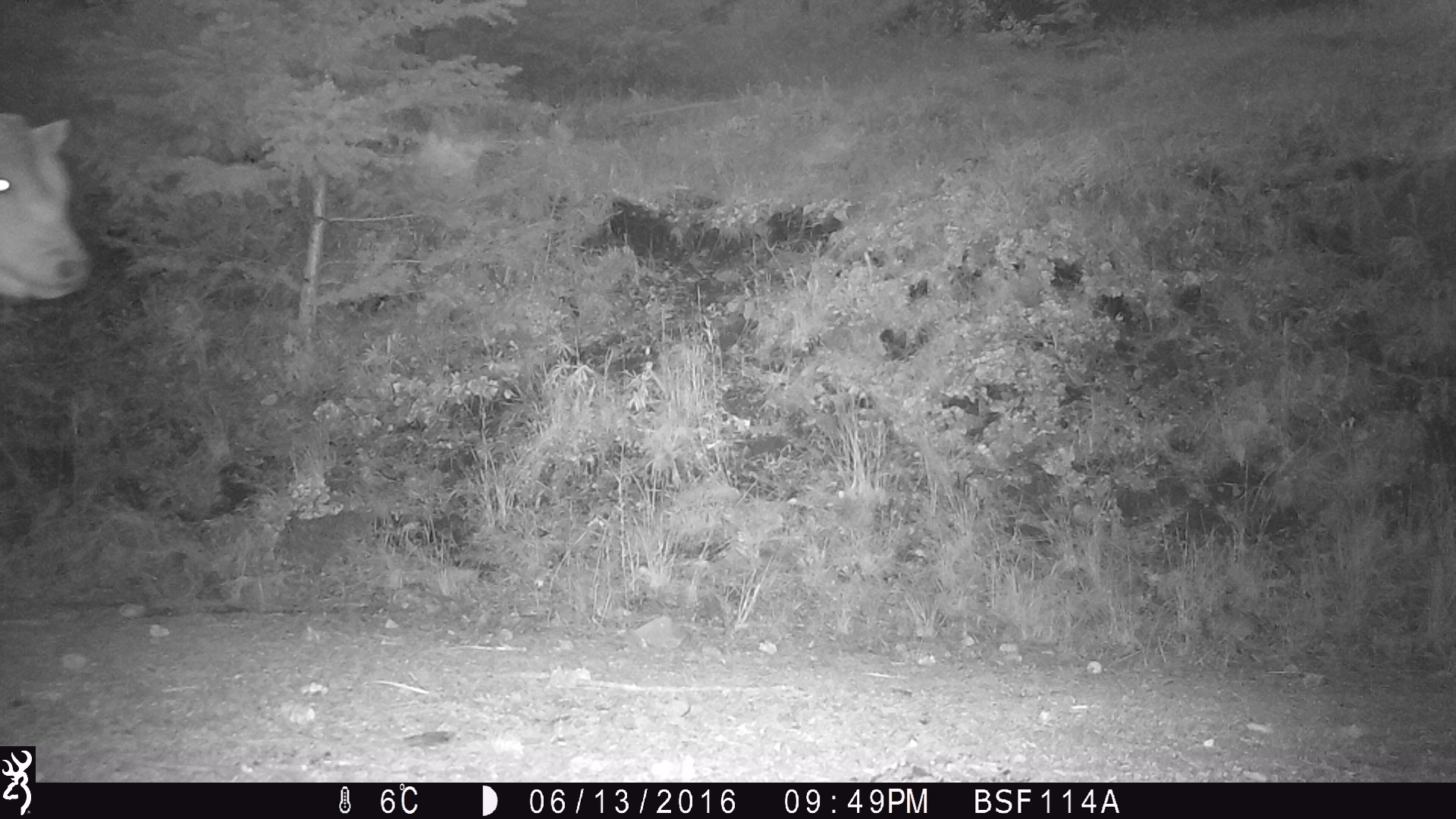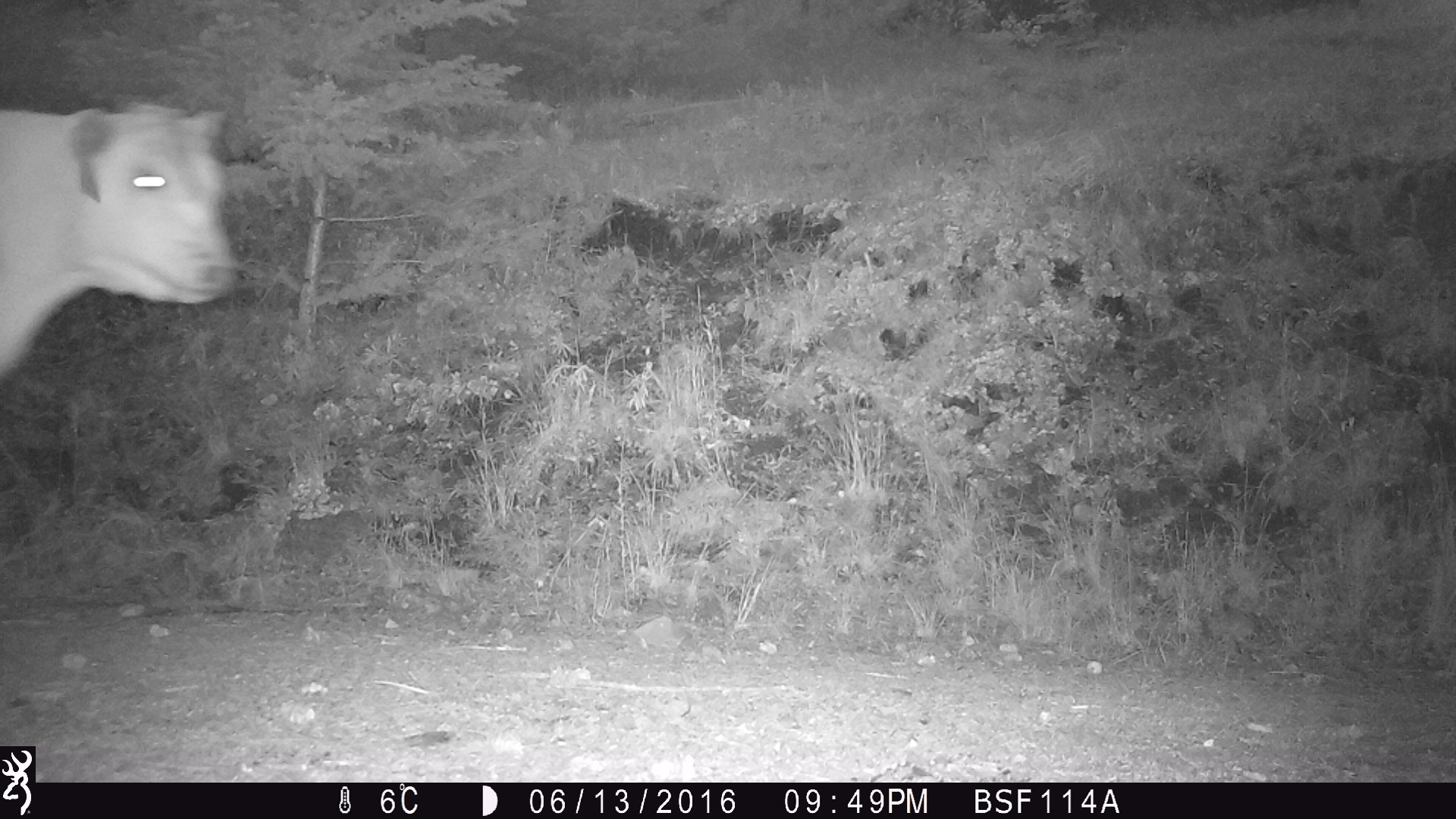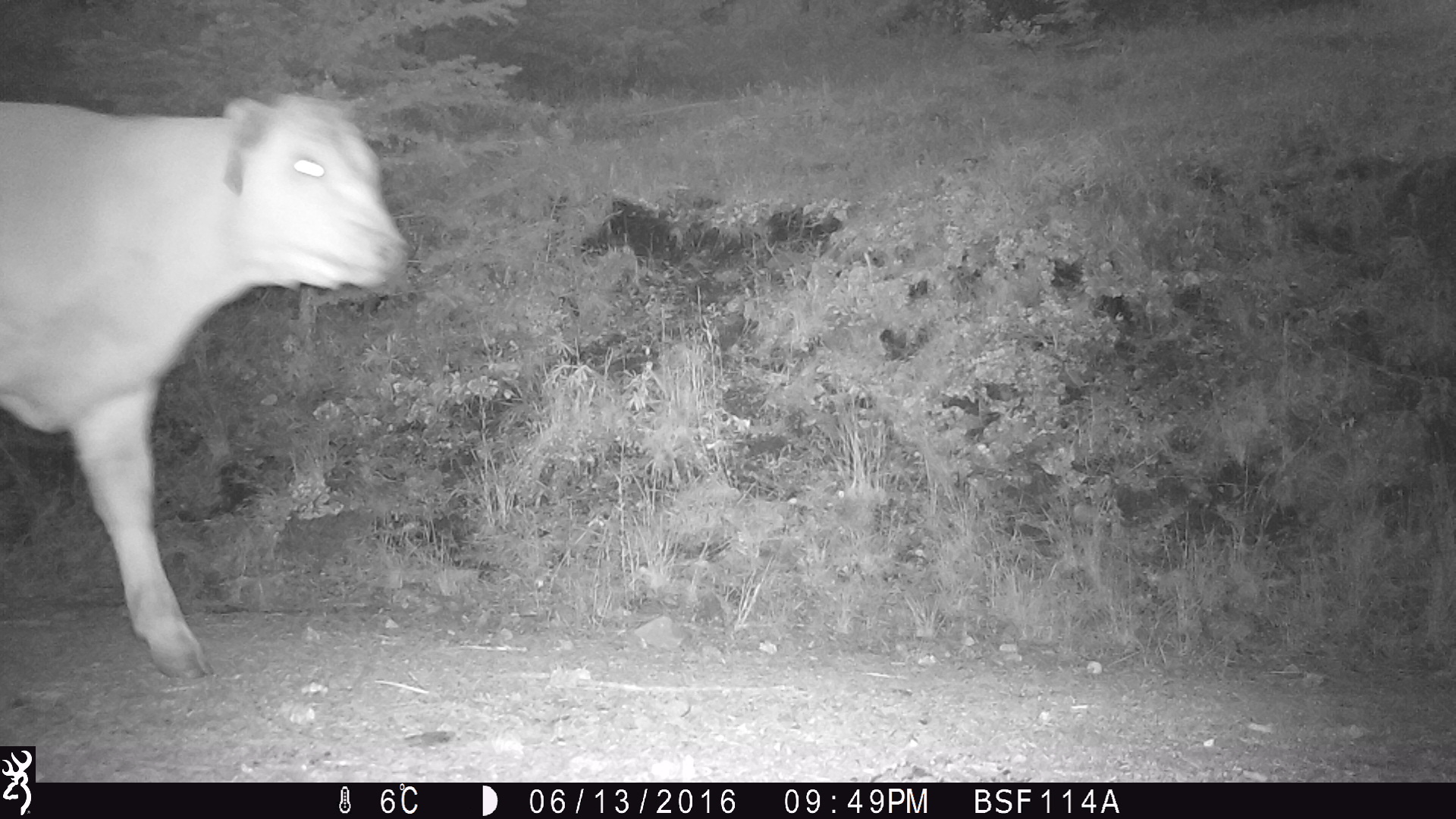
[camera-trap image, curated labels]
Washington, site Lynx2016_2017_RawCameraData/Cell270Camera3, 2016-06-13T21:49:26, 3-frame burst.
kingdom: Animalia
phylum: Chordata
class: Mammalia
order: Artiodactyla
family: Bovidae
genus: Bos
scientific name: Bos taurus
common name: domestic cattle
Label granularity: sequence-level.